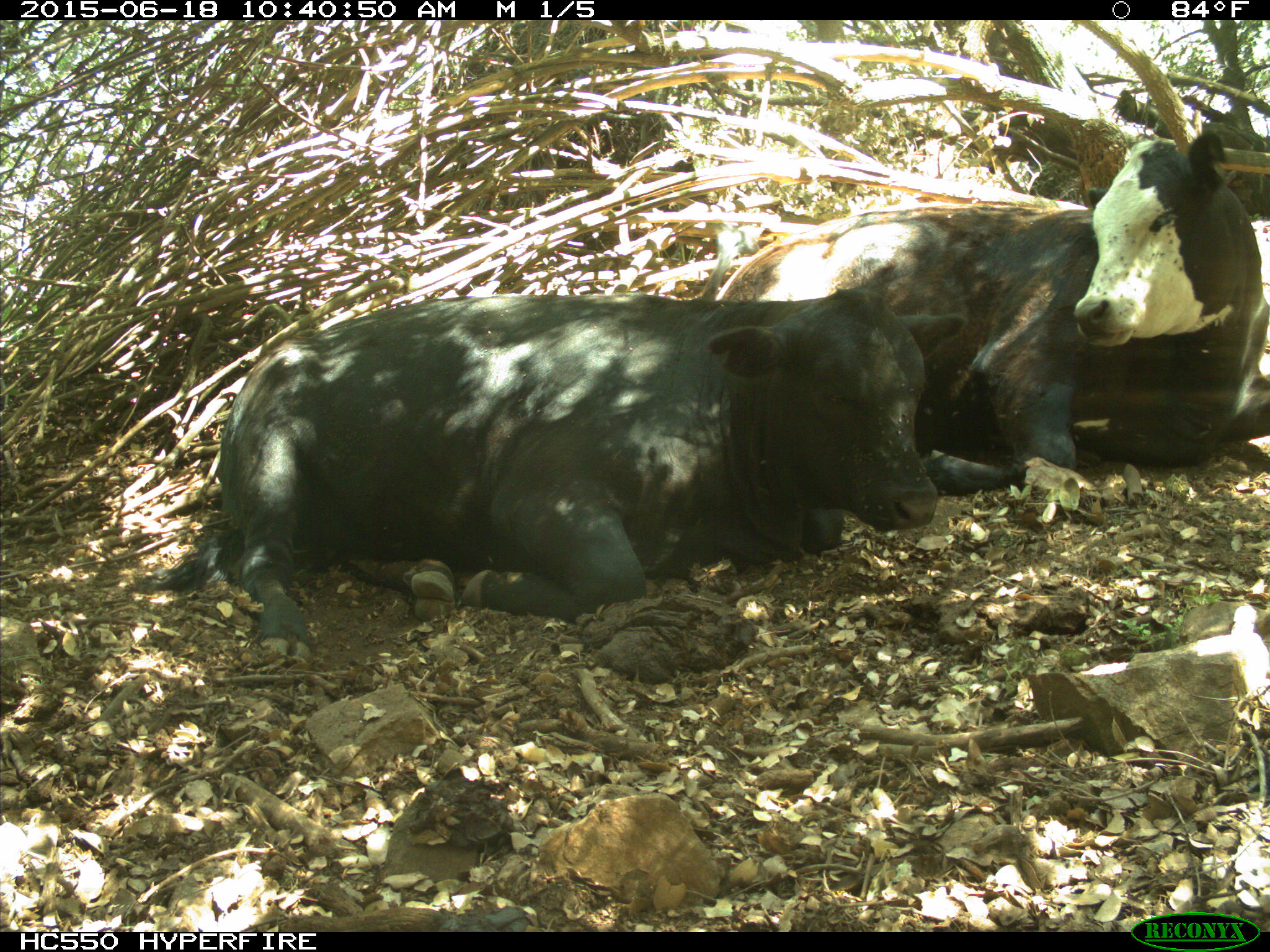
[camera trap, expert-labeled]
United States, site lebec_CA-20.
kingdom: Animalia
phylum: Chordata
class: Mammalia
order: Artiodactyla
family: Bovidae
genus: Bos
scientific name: Bos taurus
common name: domestic cow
Bos taurus (domestic cow).